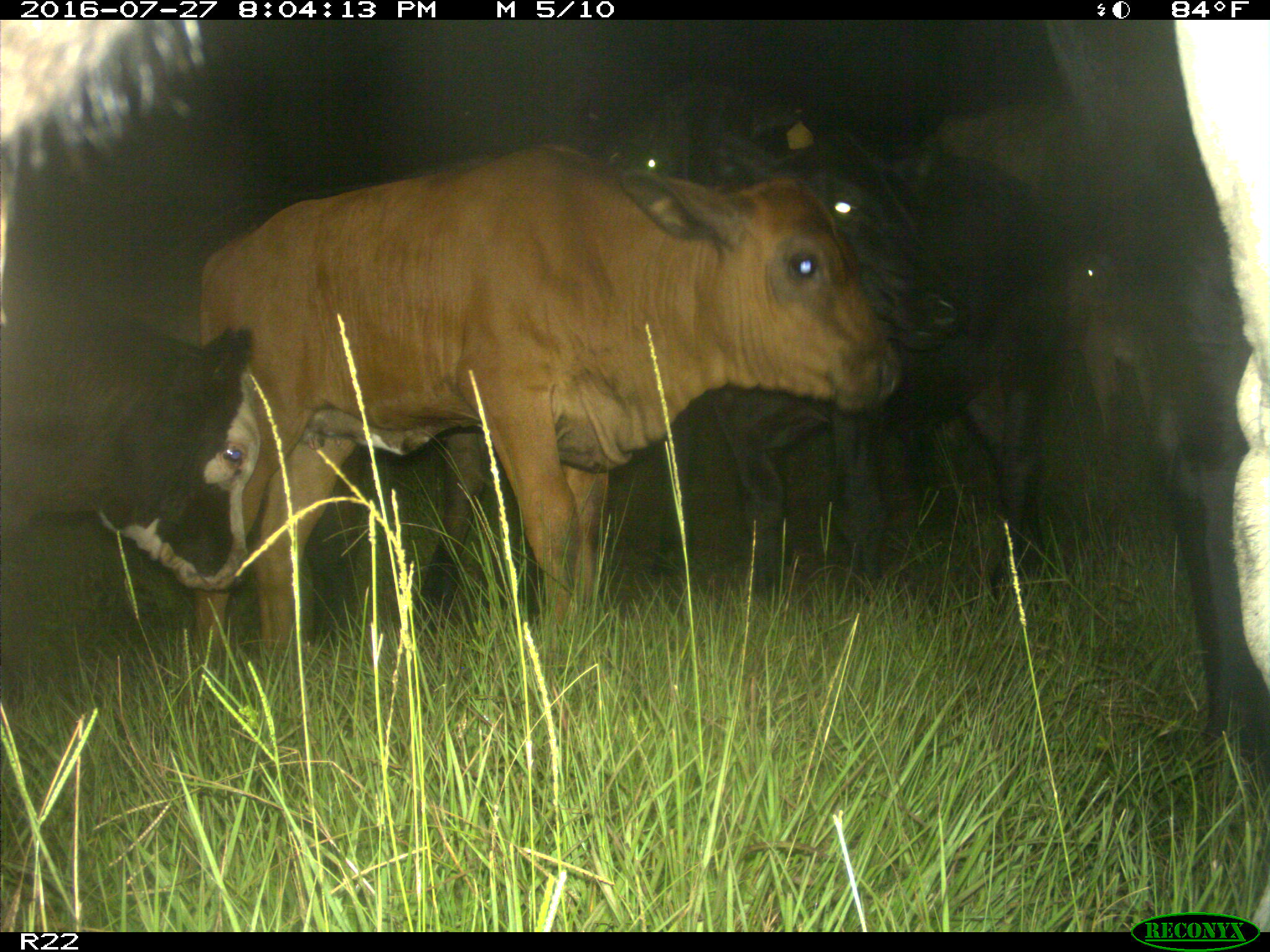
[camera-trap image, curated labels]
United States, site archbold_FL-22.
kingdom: Animalia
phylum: Chordata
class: Mammalia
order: Artiodactyla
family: Bovidae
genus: Bos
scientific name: Bos taurus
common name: domestic cow